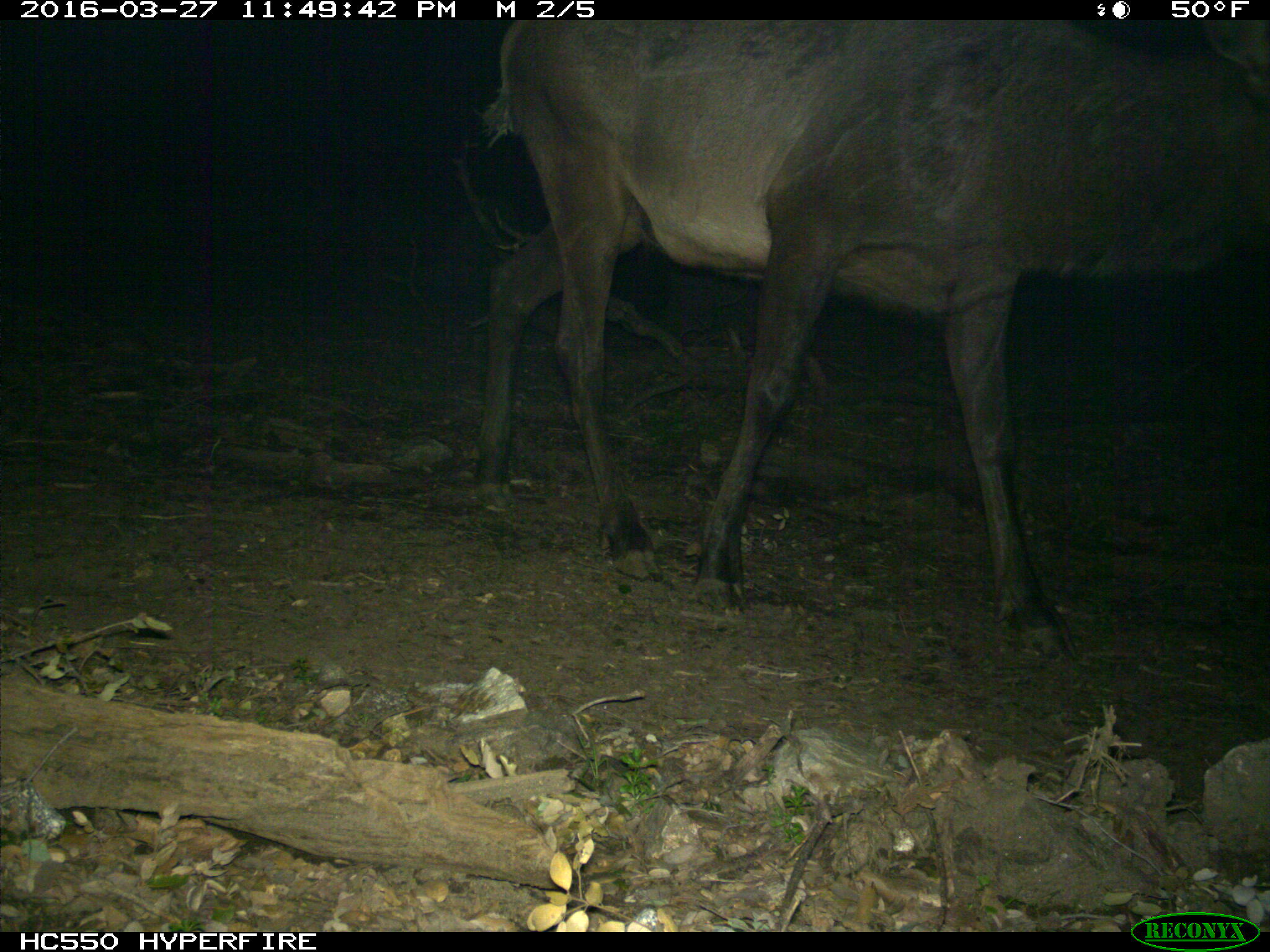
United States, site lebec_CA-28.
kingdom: Animalia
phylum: Chordata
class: Mammalia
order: Artiodactyla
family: Cervidae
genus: Cervus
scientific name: Cervus canadensis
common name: elk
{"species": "Cervus canadensis (elk)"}